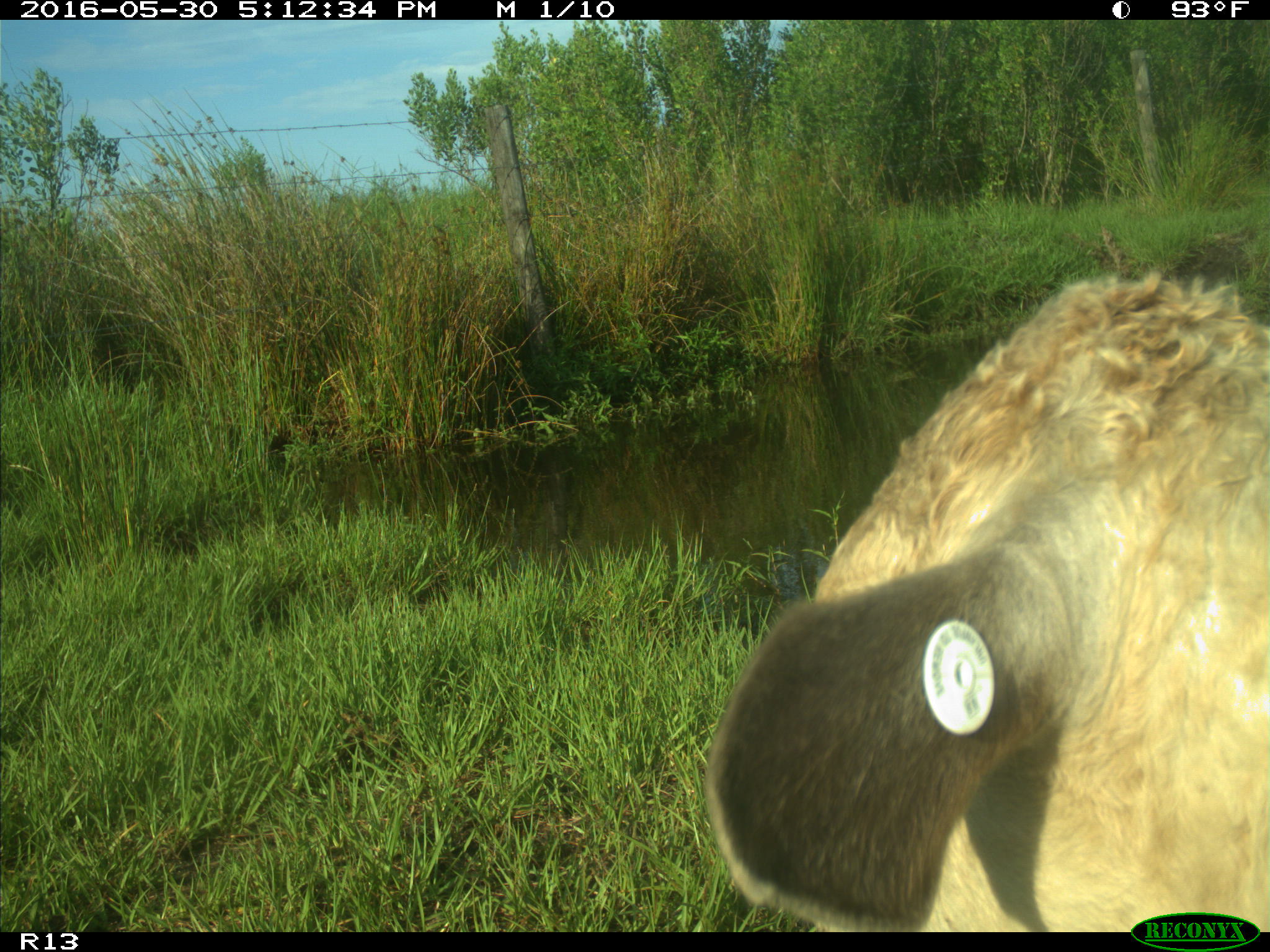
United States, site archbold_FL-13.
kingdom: Animalia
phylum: Chordata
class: Mammalia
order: Artiodactyla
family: Bovidae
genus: Bos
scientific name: Bos taurus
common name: domestic cow